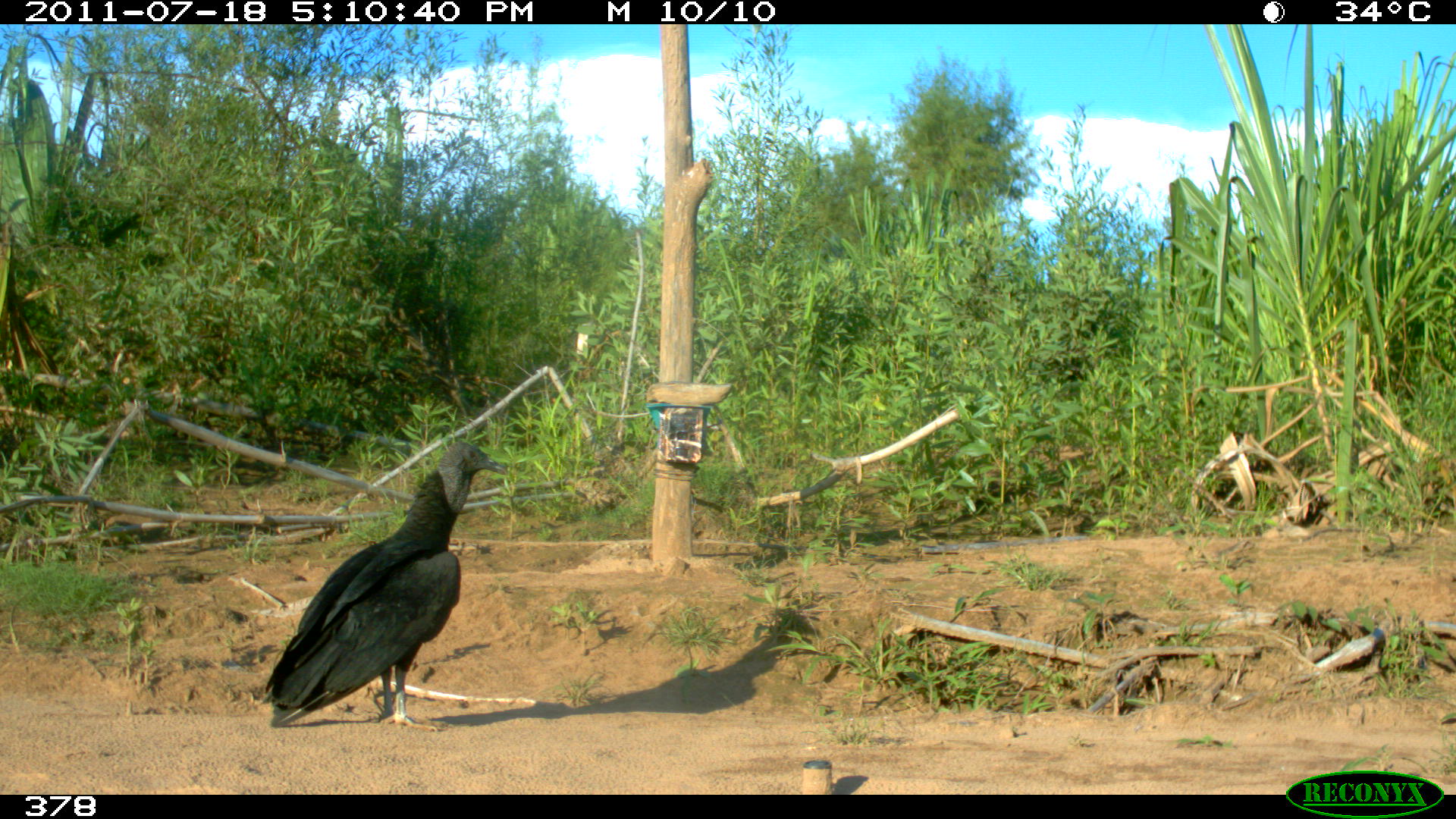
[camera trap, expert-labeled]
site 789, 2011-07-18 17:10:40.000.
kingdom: Animalia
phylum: Chordata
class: Aves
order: Cathartiformes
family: Cathartidae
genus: Coragyps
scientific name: Coragyps atratus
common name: black vulture